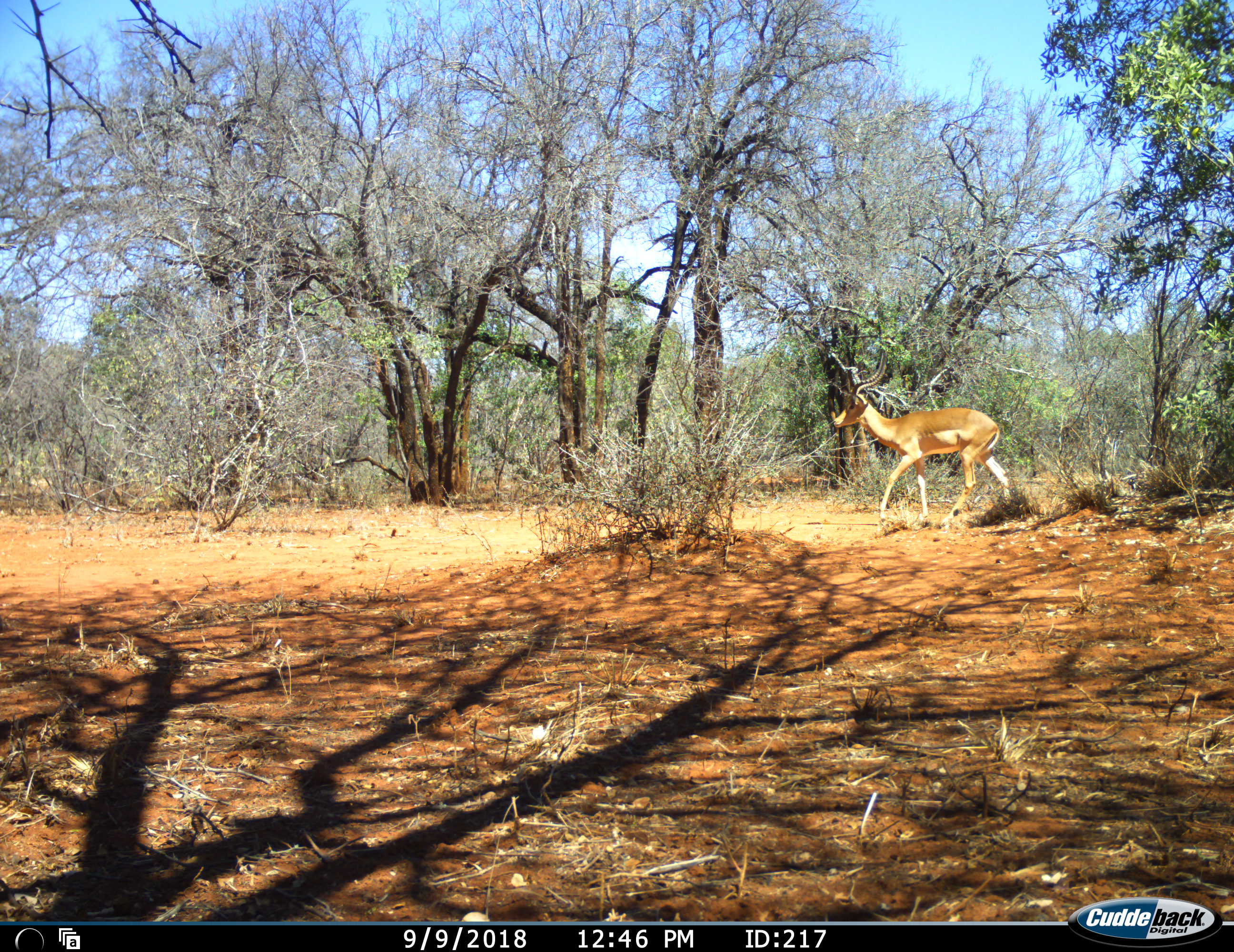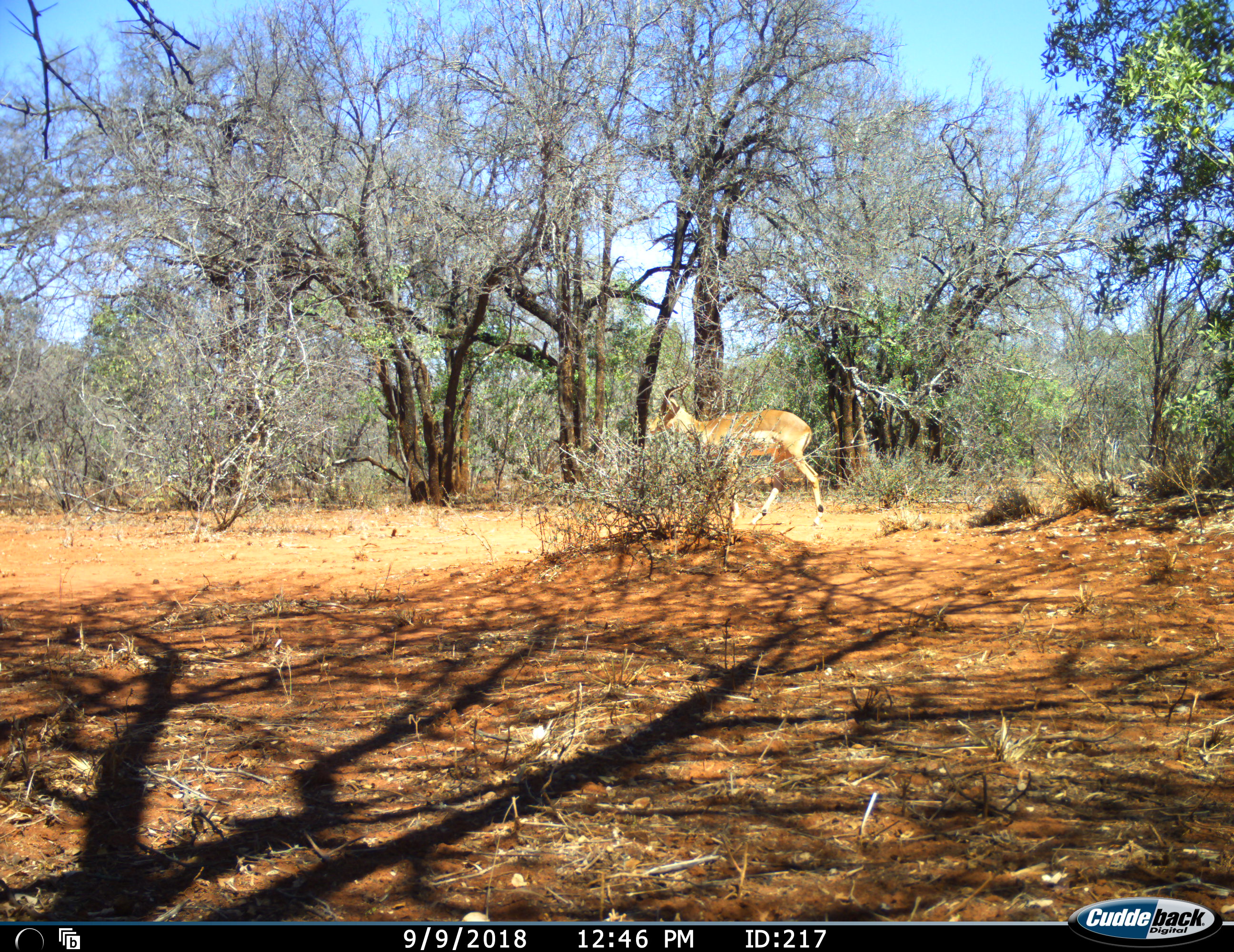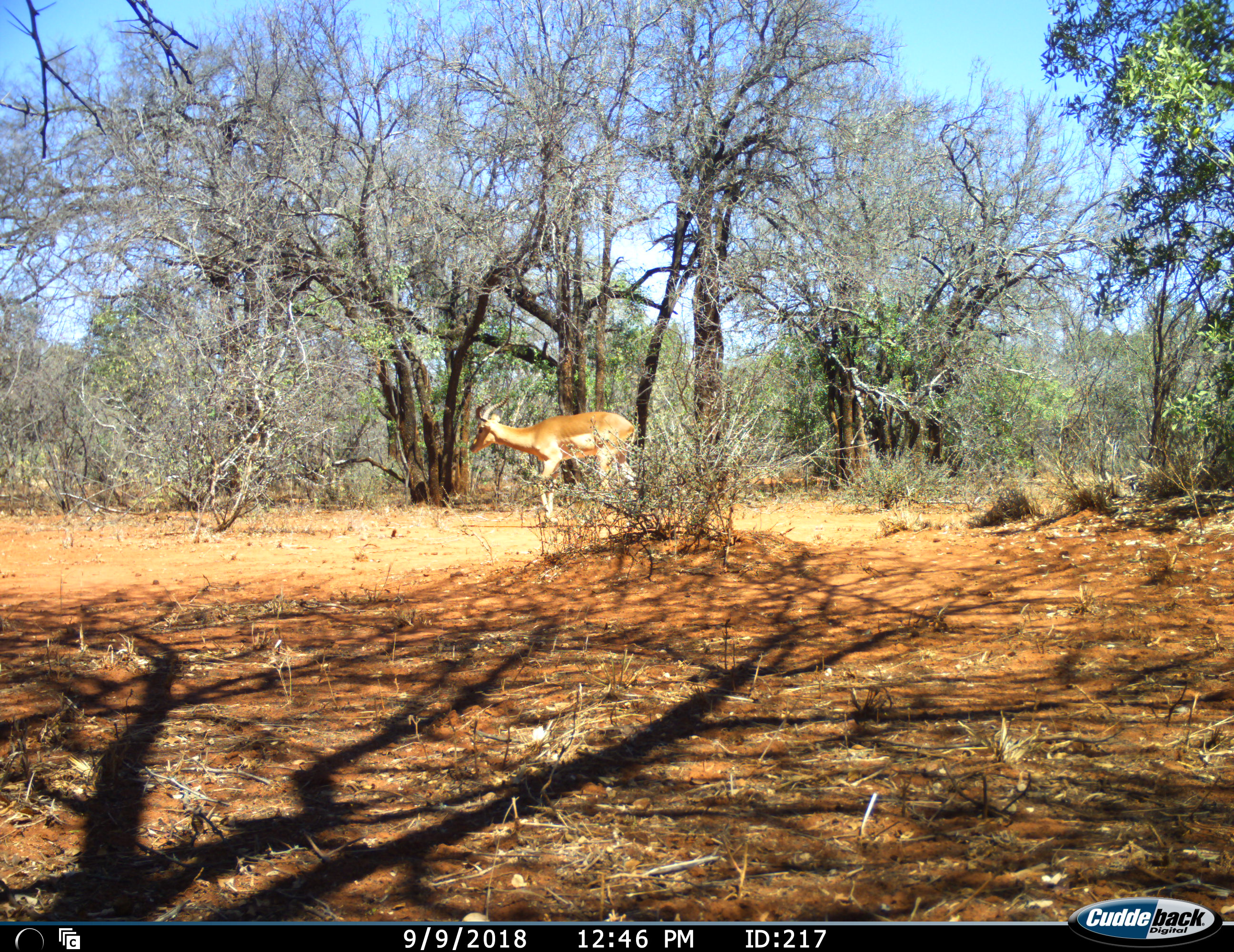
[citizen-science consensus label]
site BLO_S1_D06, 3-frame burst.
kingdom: Animalia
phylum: Chordata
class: Mammalia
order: Artiodactyla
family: Bovidae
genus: Aepyceros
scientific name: Aepyceros melampus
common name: impala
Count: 1.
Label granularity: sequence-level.